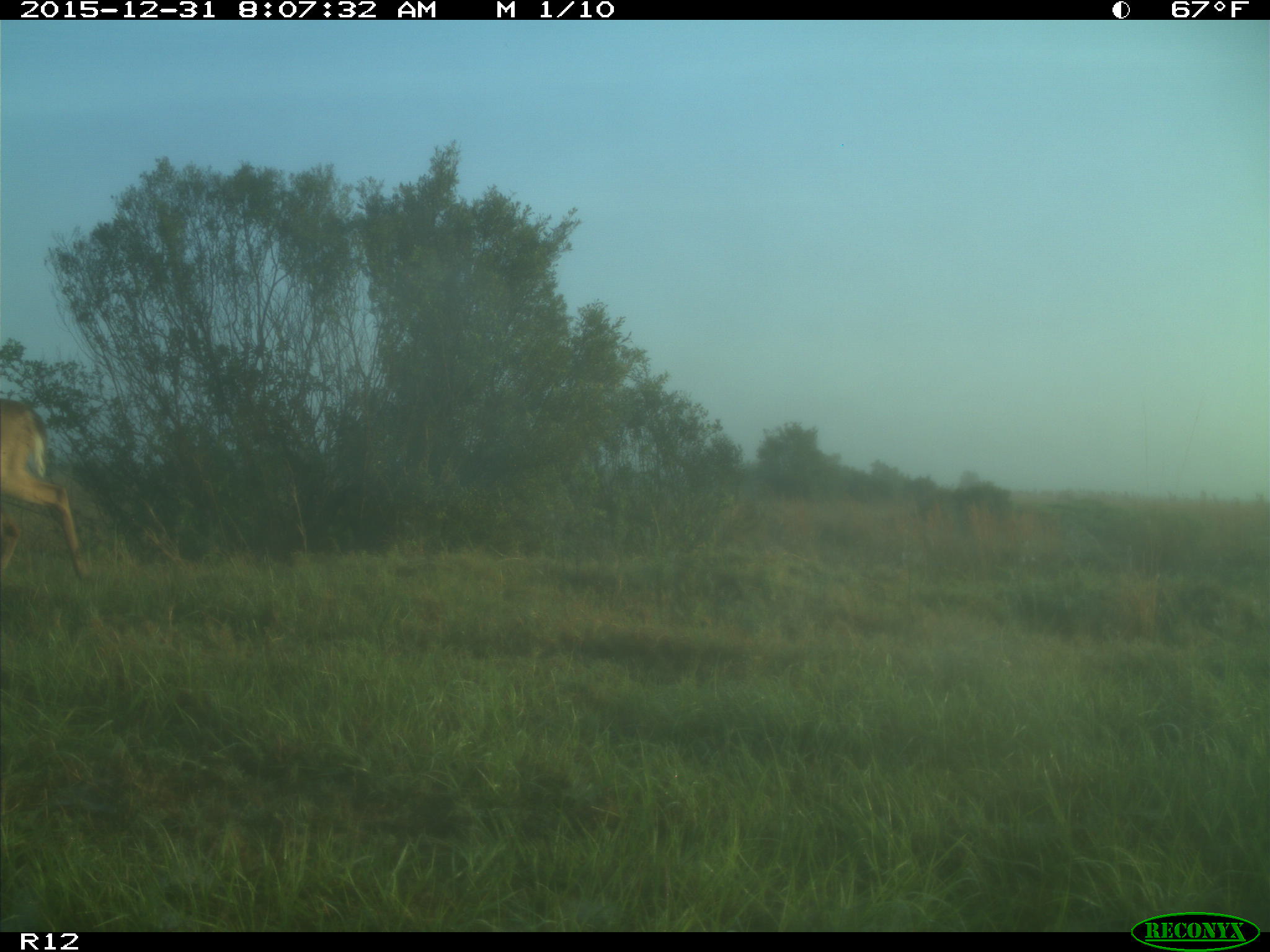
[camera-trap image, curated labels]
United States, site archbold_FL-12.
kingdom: Animalia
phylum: Chordata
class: Mammalia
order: Artiodactyla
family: Cervidae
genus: Odocoileus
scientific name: Odocoileus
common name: deer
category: unidentified deer